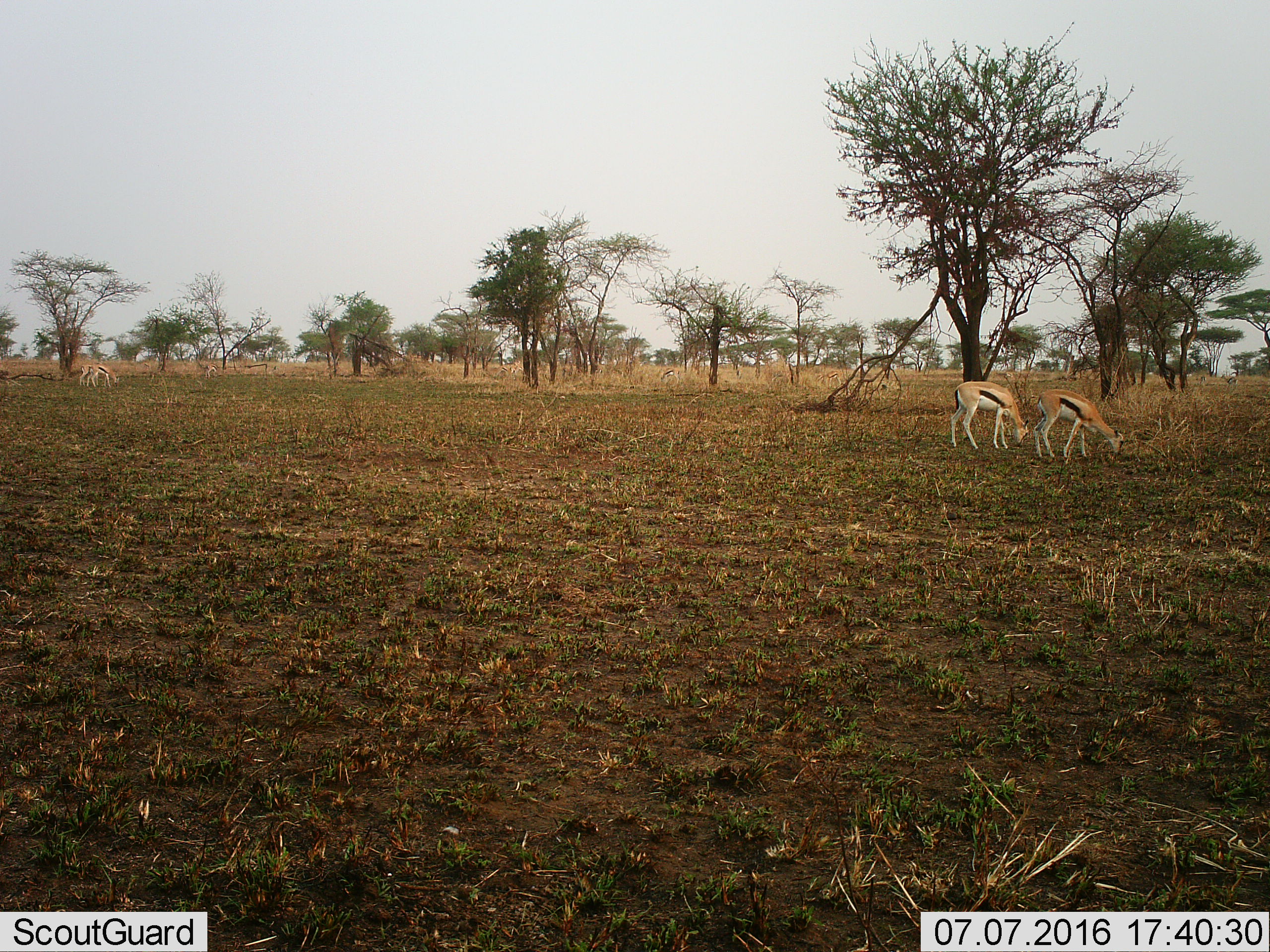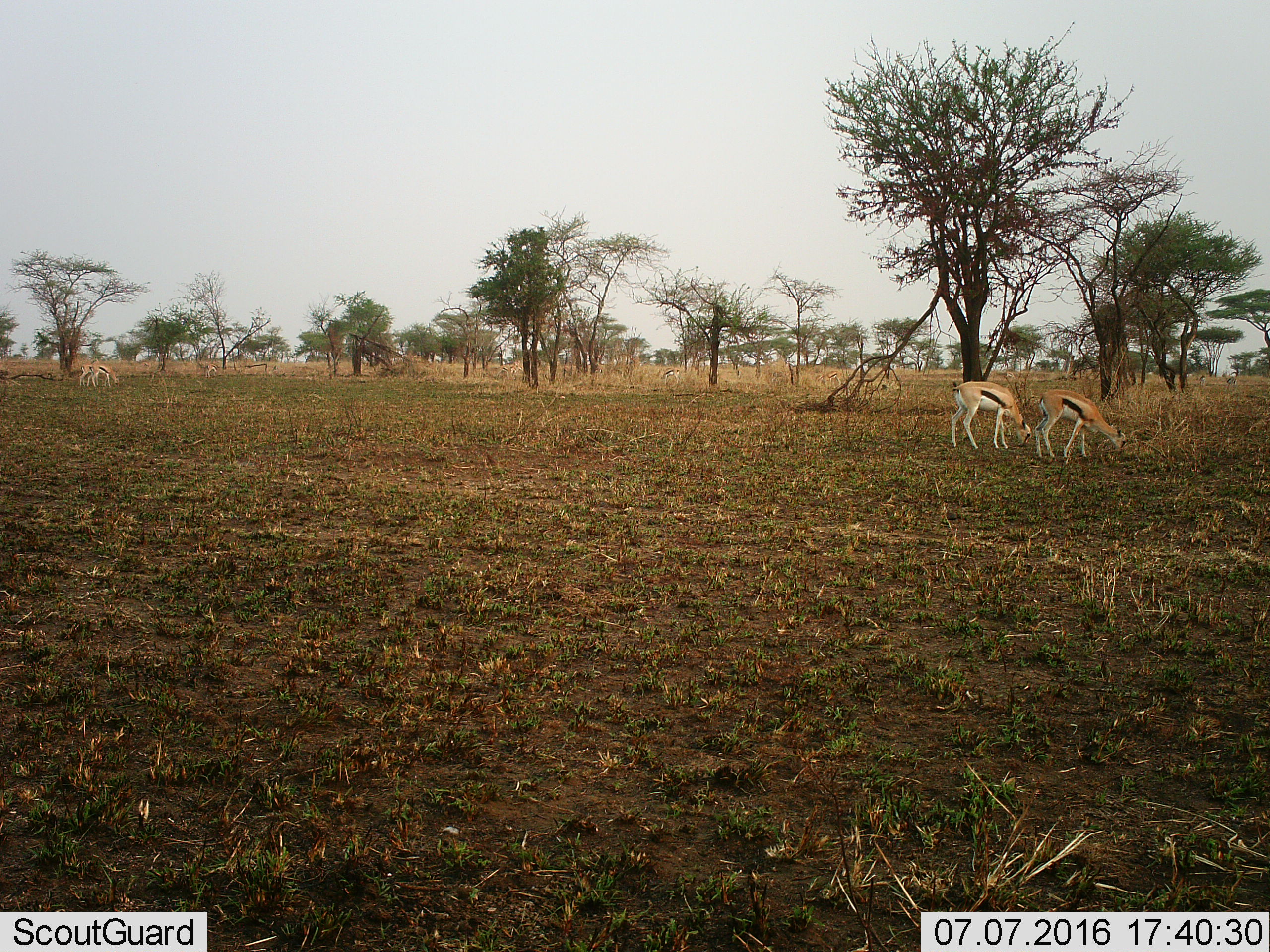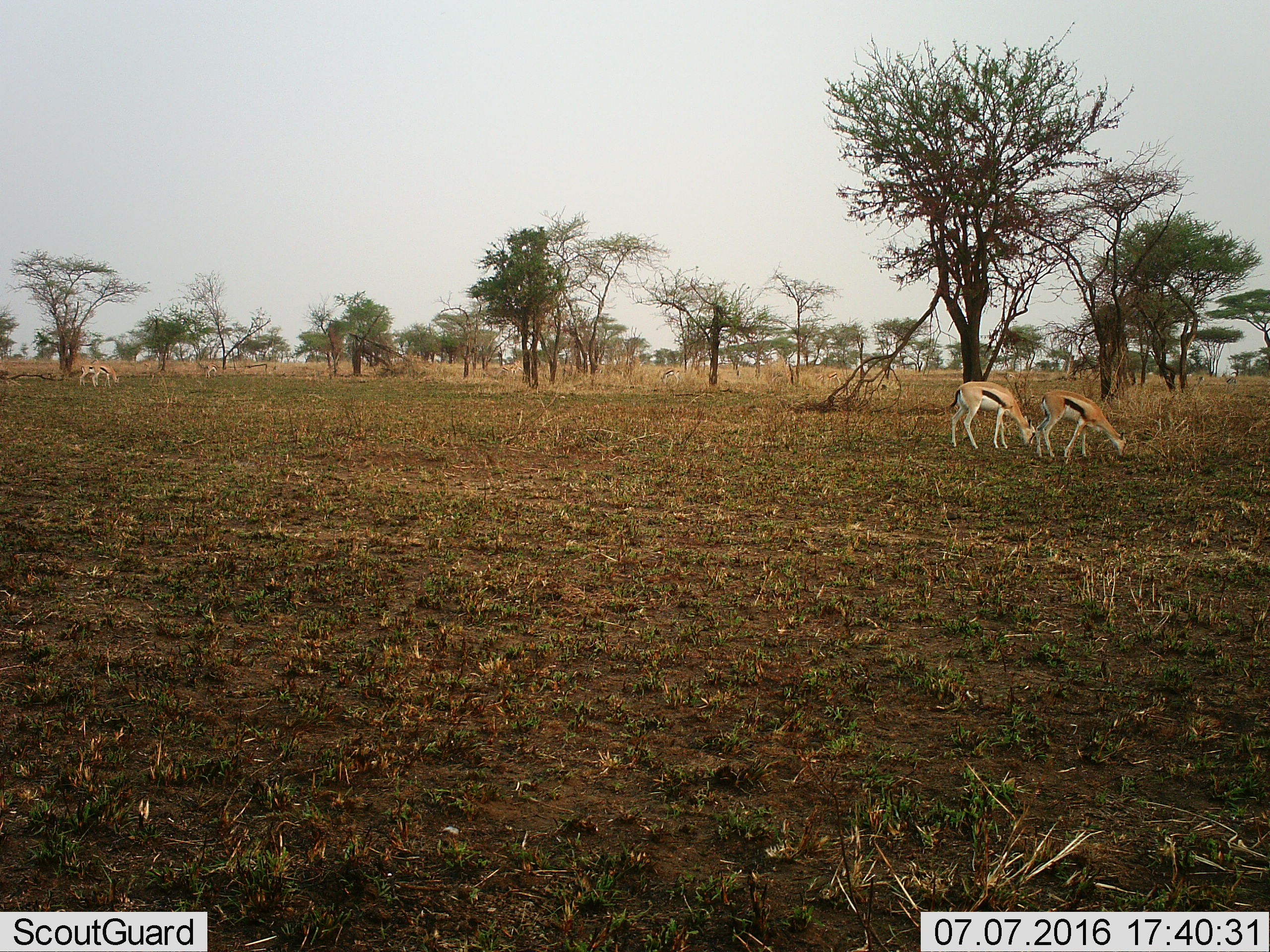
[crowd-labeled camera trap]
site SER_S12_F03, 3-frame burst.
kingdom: Animalia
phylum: Chordata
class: Mammalia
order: Artiodactyla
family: Bovidae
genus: Eudorcas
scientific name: Eudorcas thomsonii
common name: thomson's gazelle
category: gazellethomsons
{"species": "gazellethomsons (thomson's gazelle) (Eudorcas thomsonii)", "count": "5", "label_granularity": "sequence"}